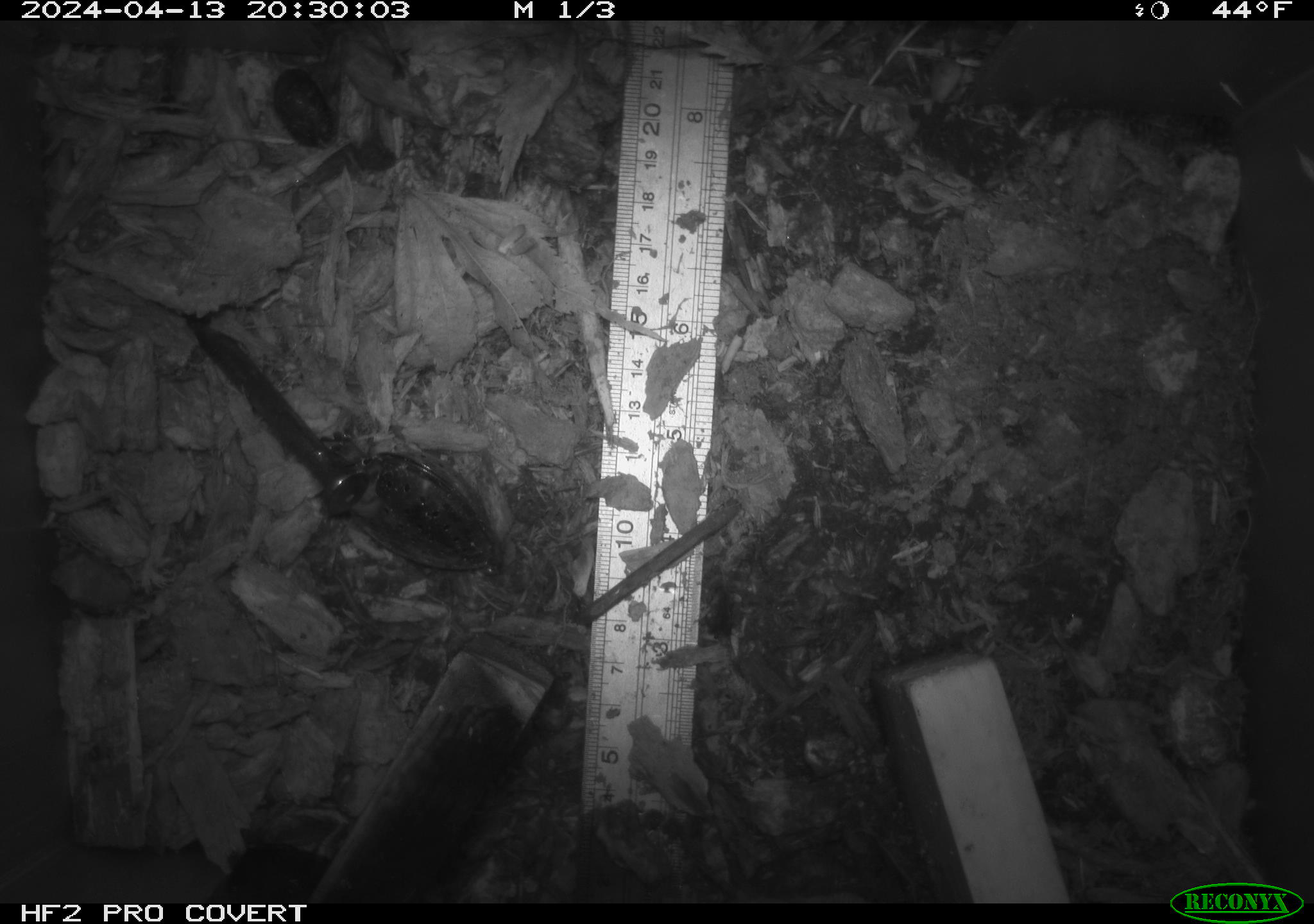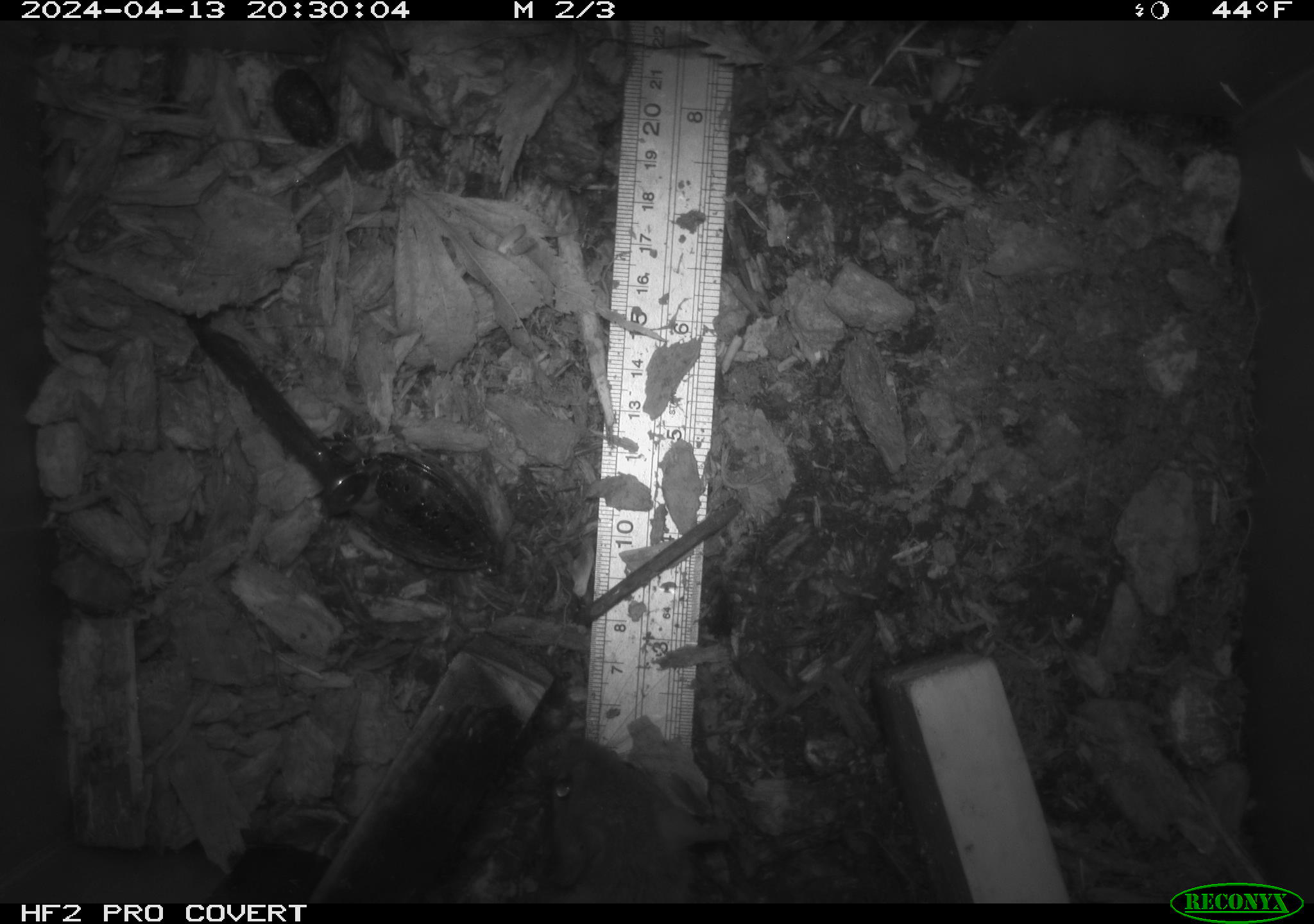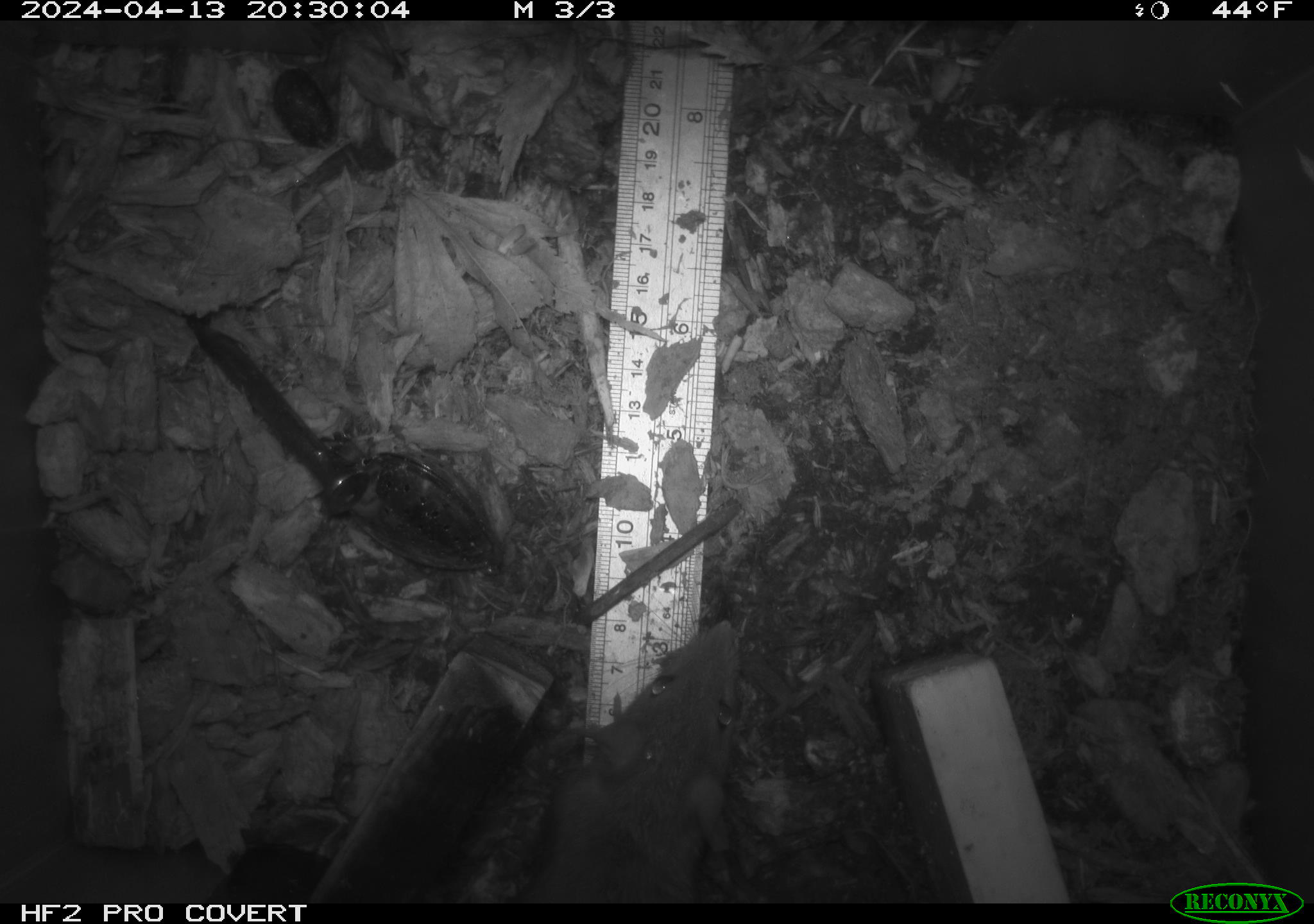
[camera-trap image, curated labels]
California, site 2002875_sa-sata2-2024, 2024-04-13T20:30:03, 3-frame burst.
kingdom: Animalia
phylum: Chordata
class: Mammalia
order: Rodentia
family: Muridae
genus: Rattus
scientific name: Rattus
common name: rat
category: rattus species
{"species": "rattus species (rat) (Rattus)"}